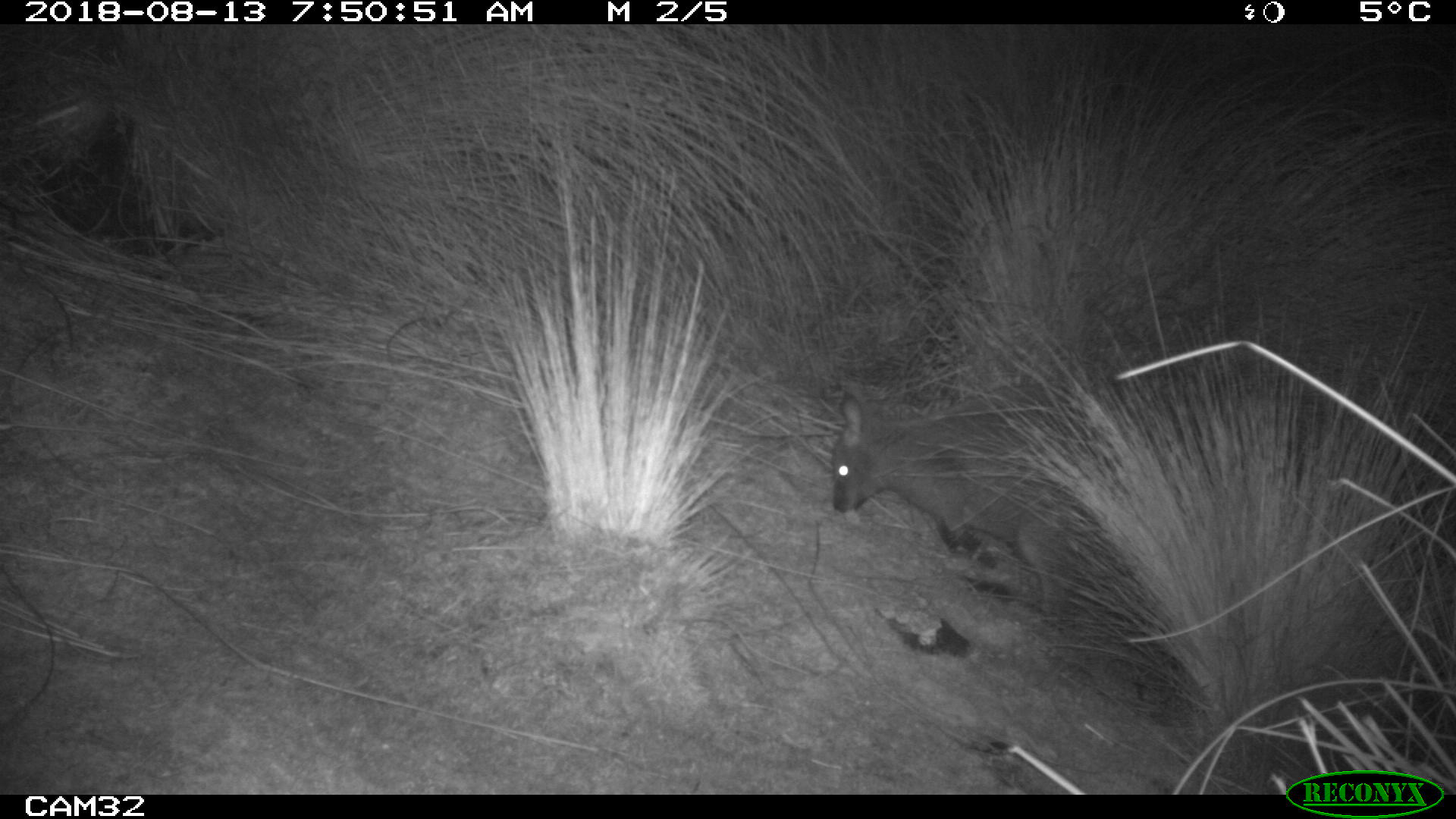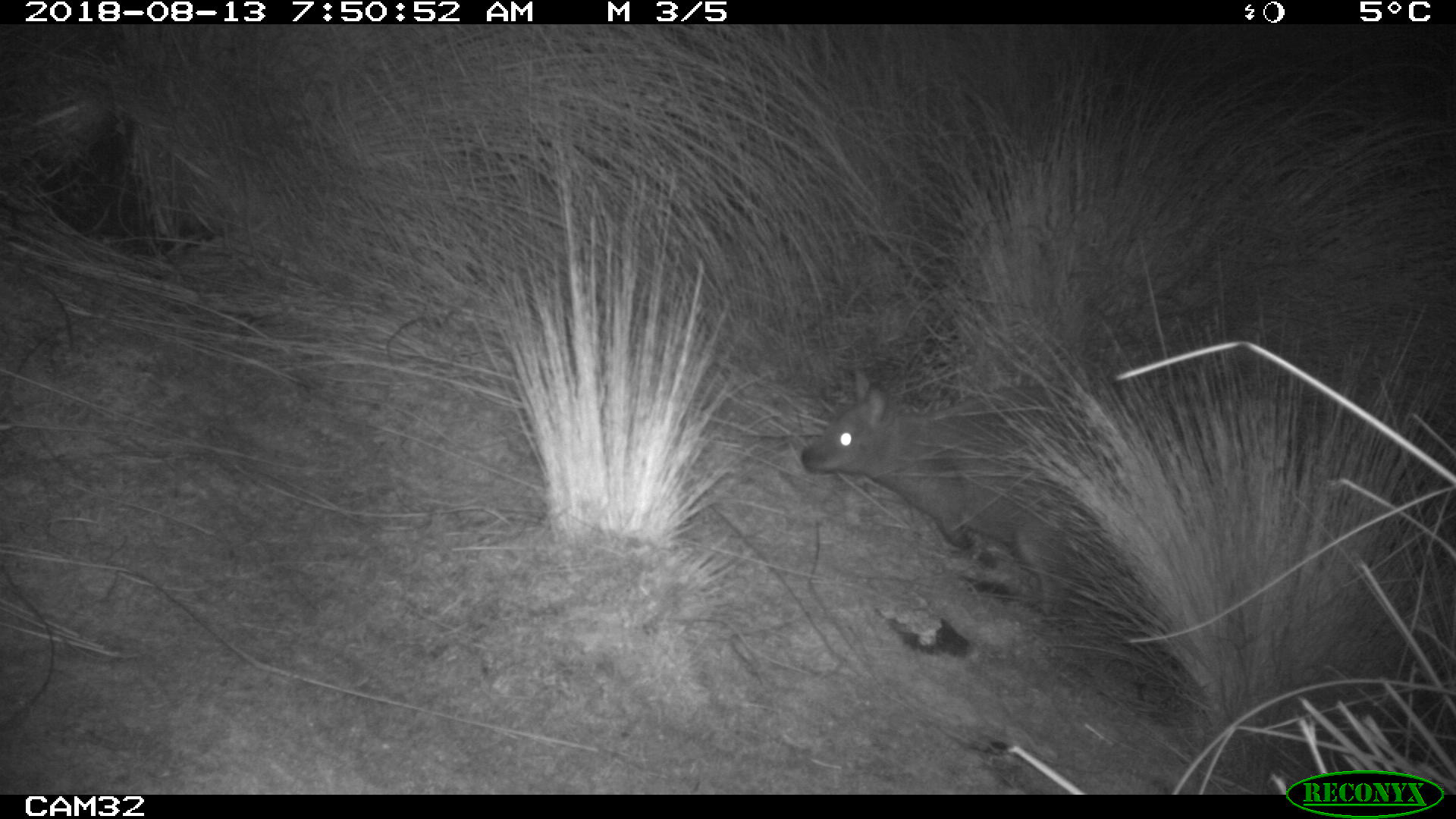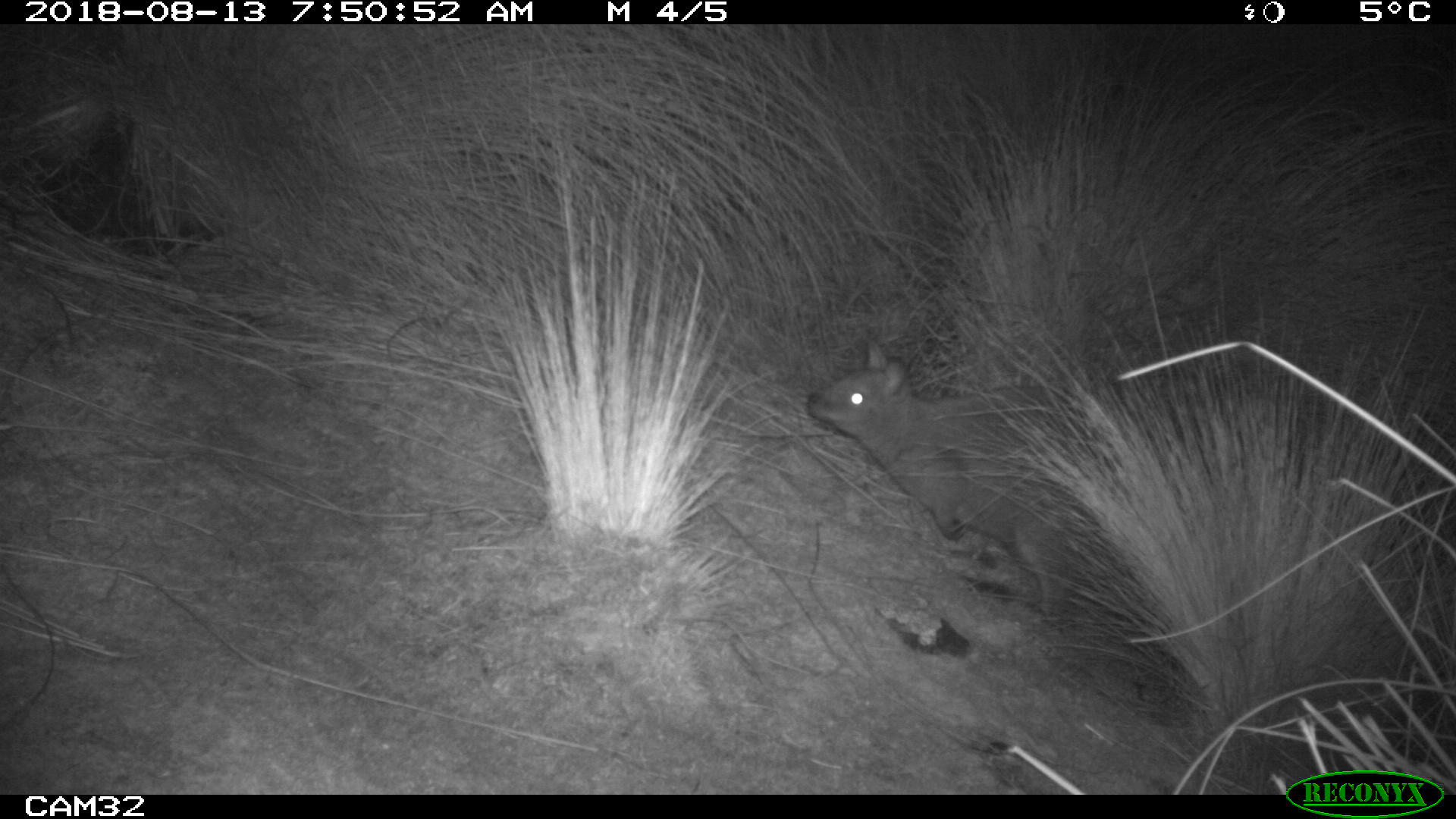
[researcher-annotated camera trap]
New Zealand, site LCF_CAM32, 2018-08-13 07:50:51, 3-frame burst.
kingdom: Animalia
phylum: Chordata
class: Mammalia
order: Diprotodontia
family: Macropodidae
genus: Notamacropus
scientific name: Notamacropus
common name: wallaby